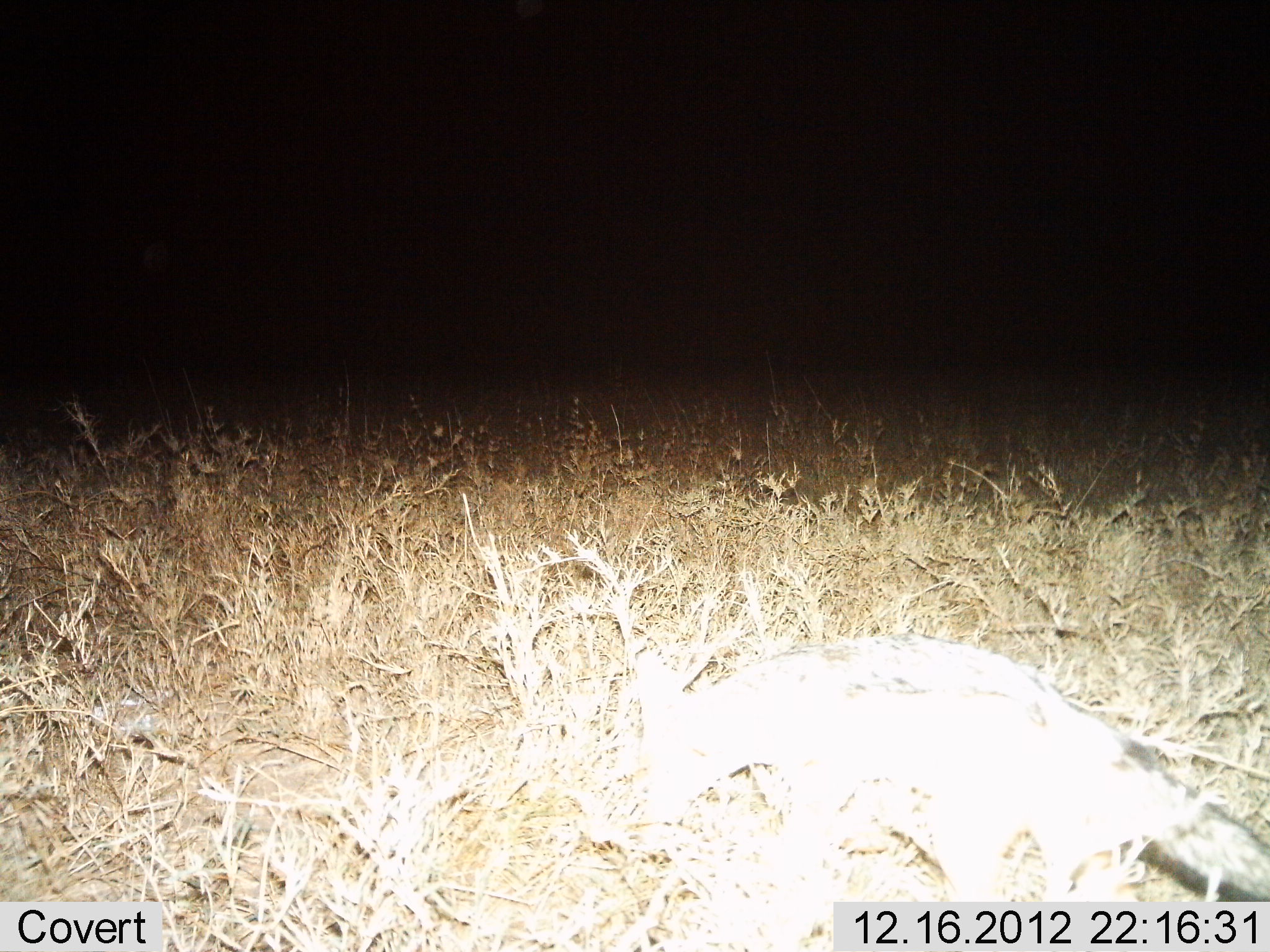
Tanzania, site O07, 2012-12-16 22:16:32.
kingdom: Animalia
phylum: Chordata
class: Mammalia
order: Carnivora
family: Canidae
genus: Lupulella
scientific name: Lupulella mesomelas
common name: black-backed jackal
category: jackal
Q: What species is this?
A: Jackal (black-backed jackal) (Lupulella mesomelas).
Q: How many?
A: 1.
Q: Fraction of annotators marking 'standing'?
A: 20%.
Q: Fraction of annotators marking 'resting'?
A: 0%.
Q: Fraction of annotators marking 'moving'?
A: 60%.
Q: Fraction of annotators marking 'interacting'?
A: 20%.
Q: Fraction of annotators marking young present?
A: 0%.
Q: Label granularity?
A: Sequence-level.